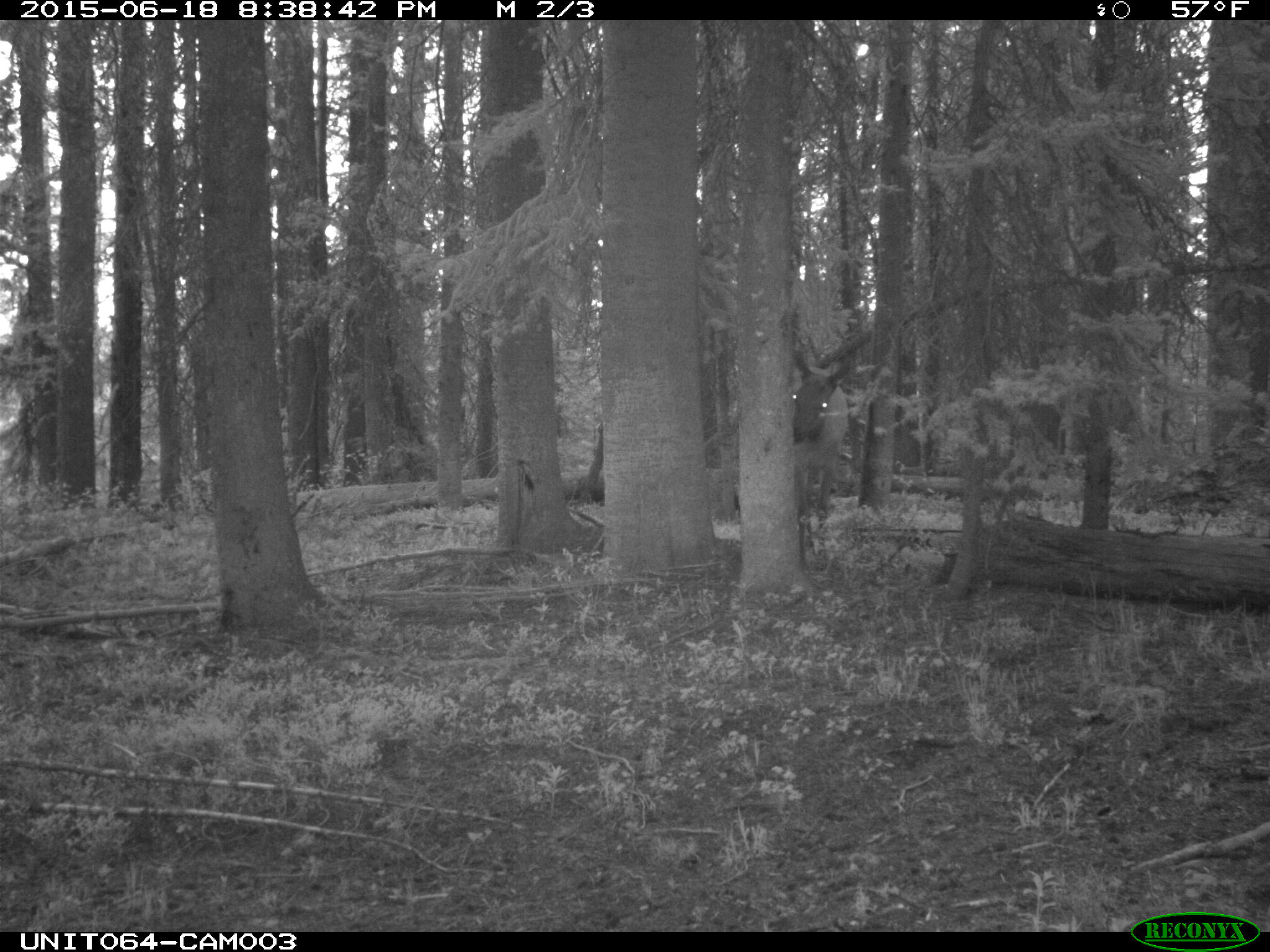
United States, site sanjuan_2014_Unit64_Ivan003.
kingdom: Animalia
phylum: Chordata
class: Mammalia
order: Artiodactyla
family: Cervidae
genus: Cervus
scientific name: Cervus elaphus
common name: red deer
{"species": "Cervus elaphus (red deer)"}